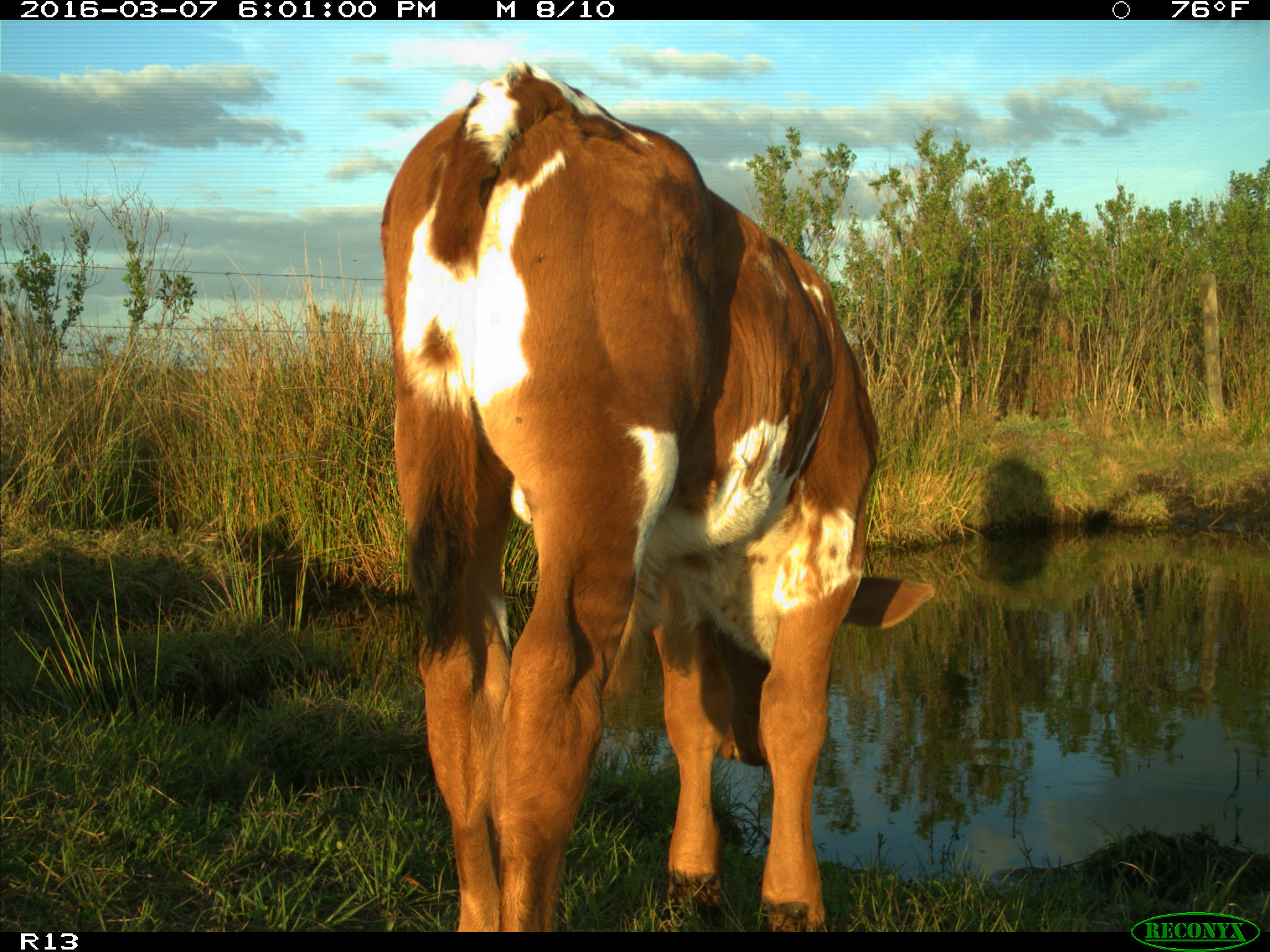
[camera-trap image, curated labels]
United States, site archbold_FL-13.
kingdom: Animalia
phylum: Chordata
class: Mammalia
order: Artiodactyla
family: Bovidae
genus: Bos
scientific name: Bos taurus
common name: domestic cow